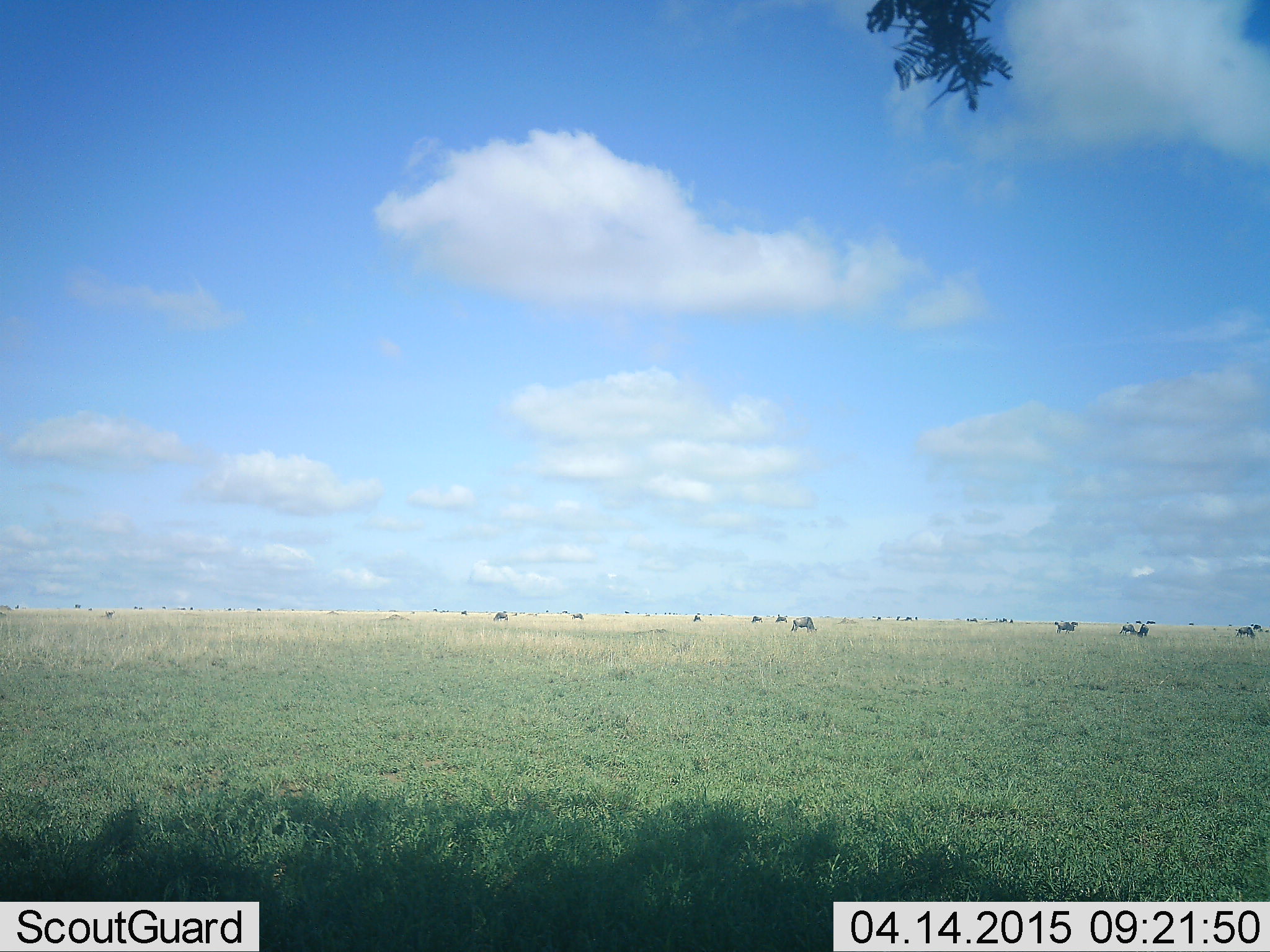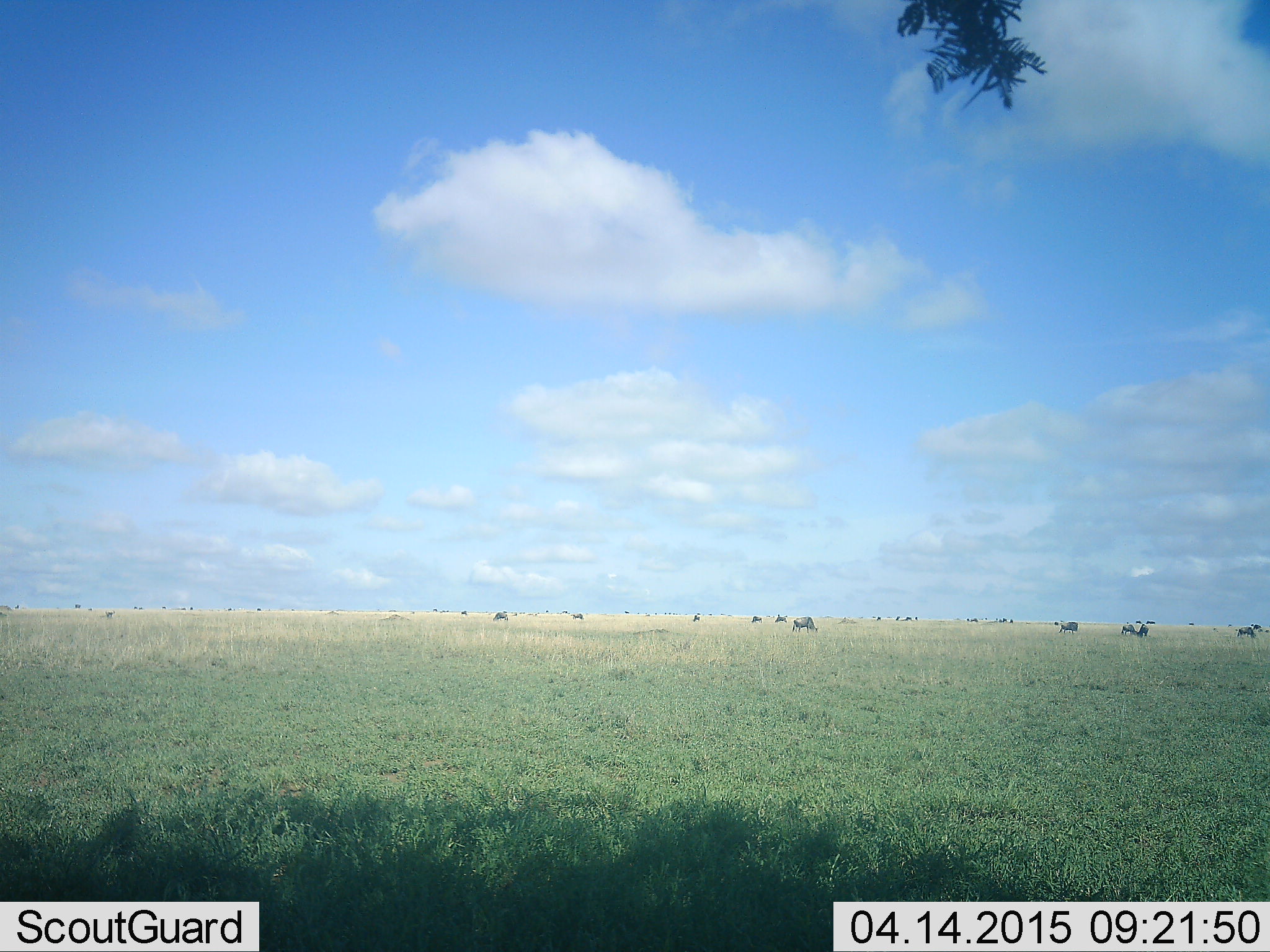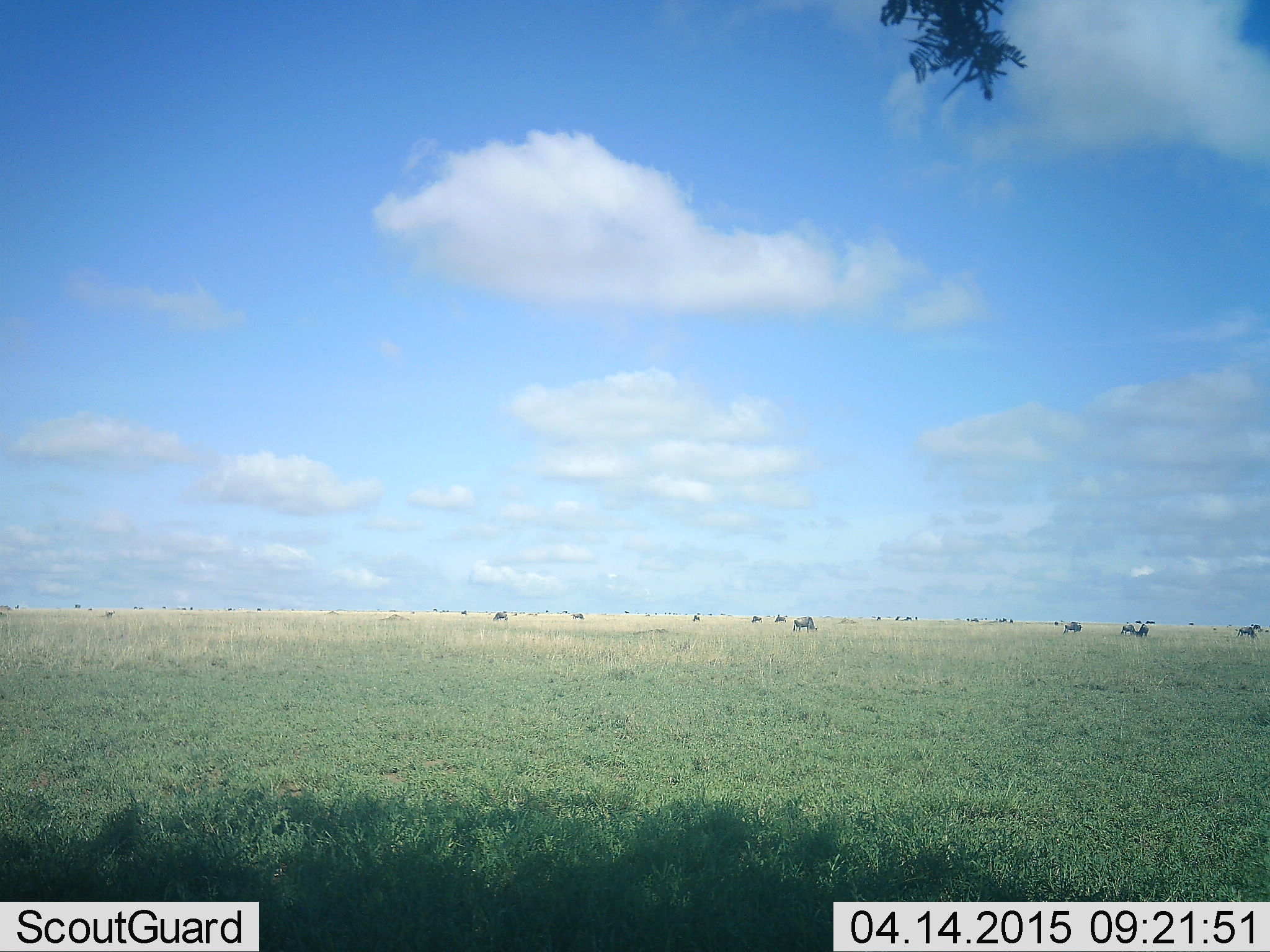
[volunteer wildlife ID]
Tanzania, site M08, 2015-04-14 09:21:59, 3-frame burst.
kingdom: Animalia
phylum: Chordata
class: Mammalia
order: Artiodactyla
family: Bovidae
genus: Connochaetes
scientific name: Connochaetes taurinus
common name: blue wildebeest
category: wildebeest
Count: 11-50.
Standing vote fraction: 40%.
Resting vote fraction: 10%.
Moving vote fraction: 50%.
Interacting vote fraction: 10%.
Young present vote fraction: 10%.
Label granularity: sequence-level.